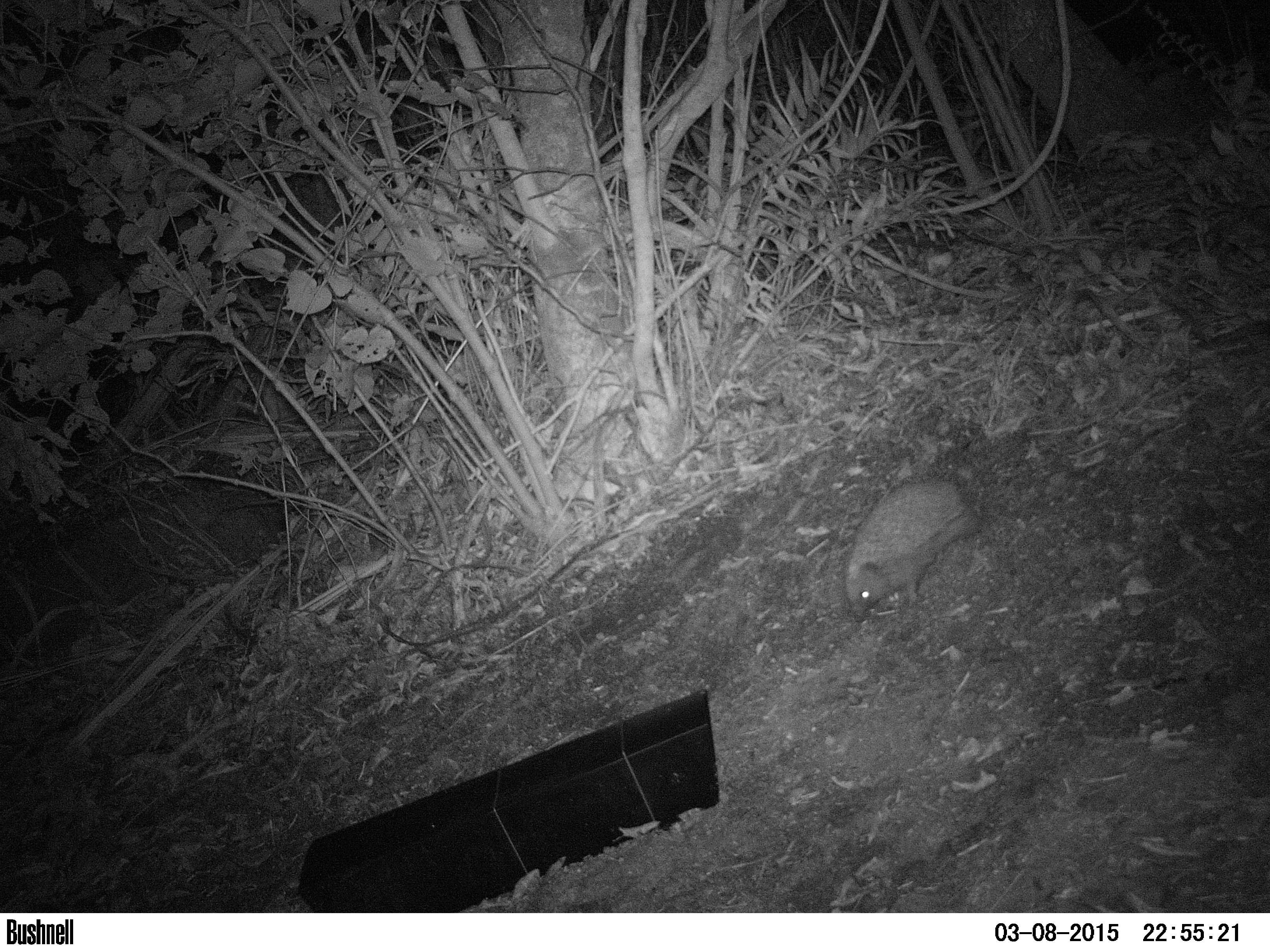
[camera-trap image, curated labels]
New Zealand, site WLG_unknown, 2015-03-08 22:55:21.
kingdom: Animalia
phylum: Chordata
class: Mammalia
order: Eulipotyphla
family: Erinaceidae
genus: Erinaceus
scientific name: Erinaceus europaeus europaeus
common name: european hedgehog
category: hedgehog